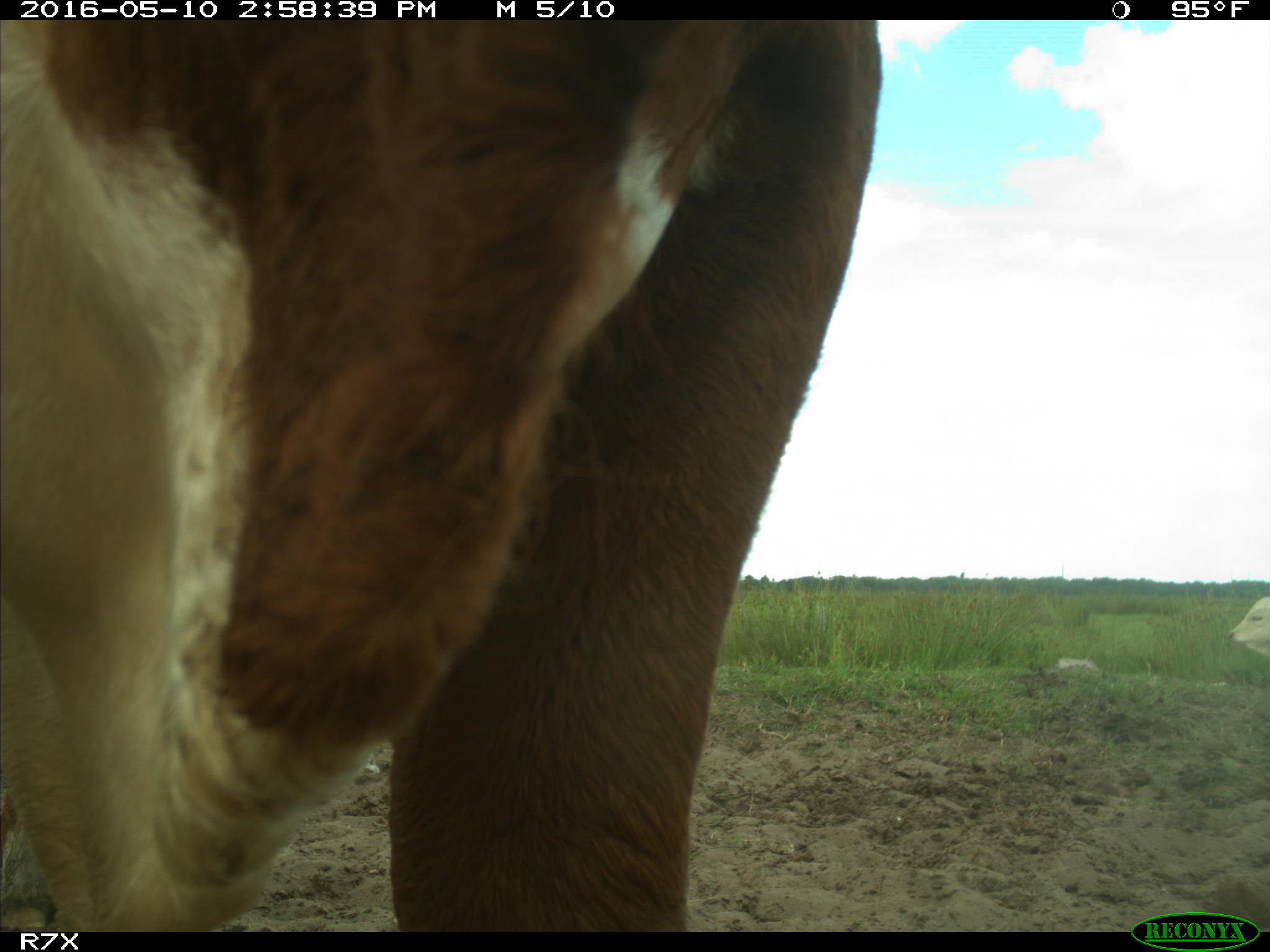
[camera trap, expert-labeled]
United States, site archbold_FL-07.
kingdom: Animalia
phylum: Chordata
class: Mammalia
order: Artiodactyla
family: Bovidae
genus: Bos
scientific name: Bos taurus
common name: domestic cow